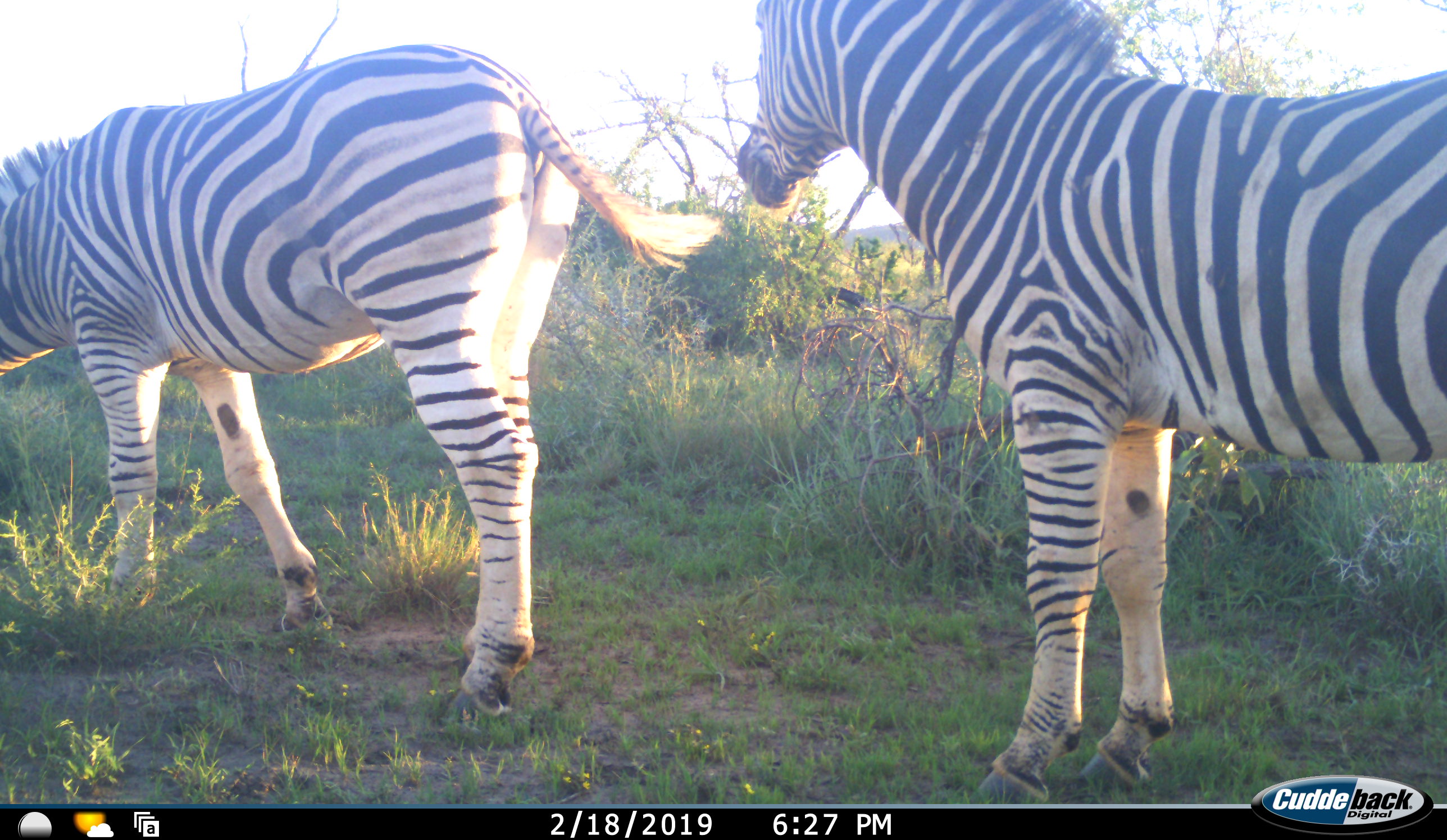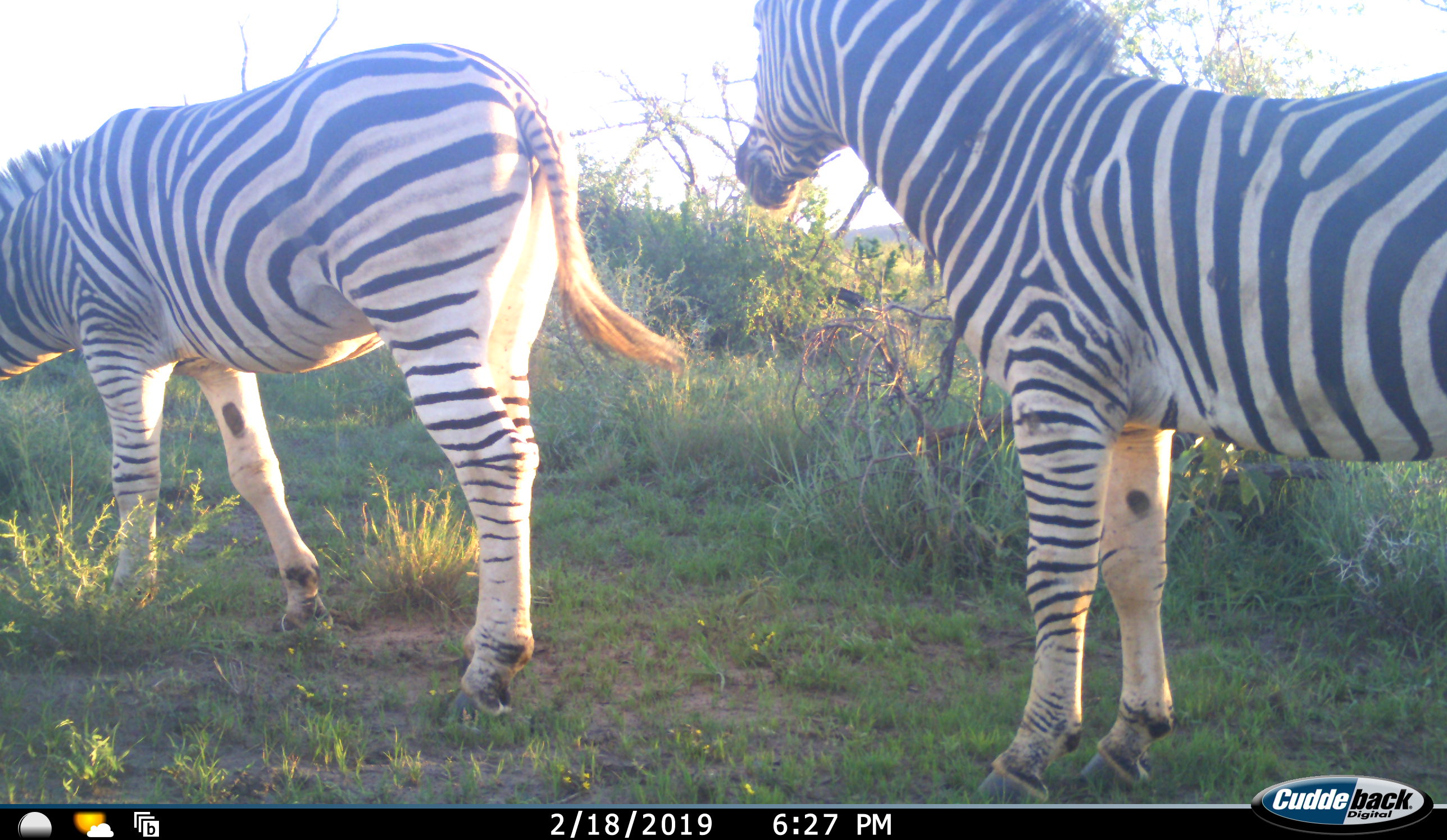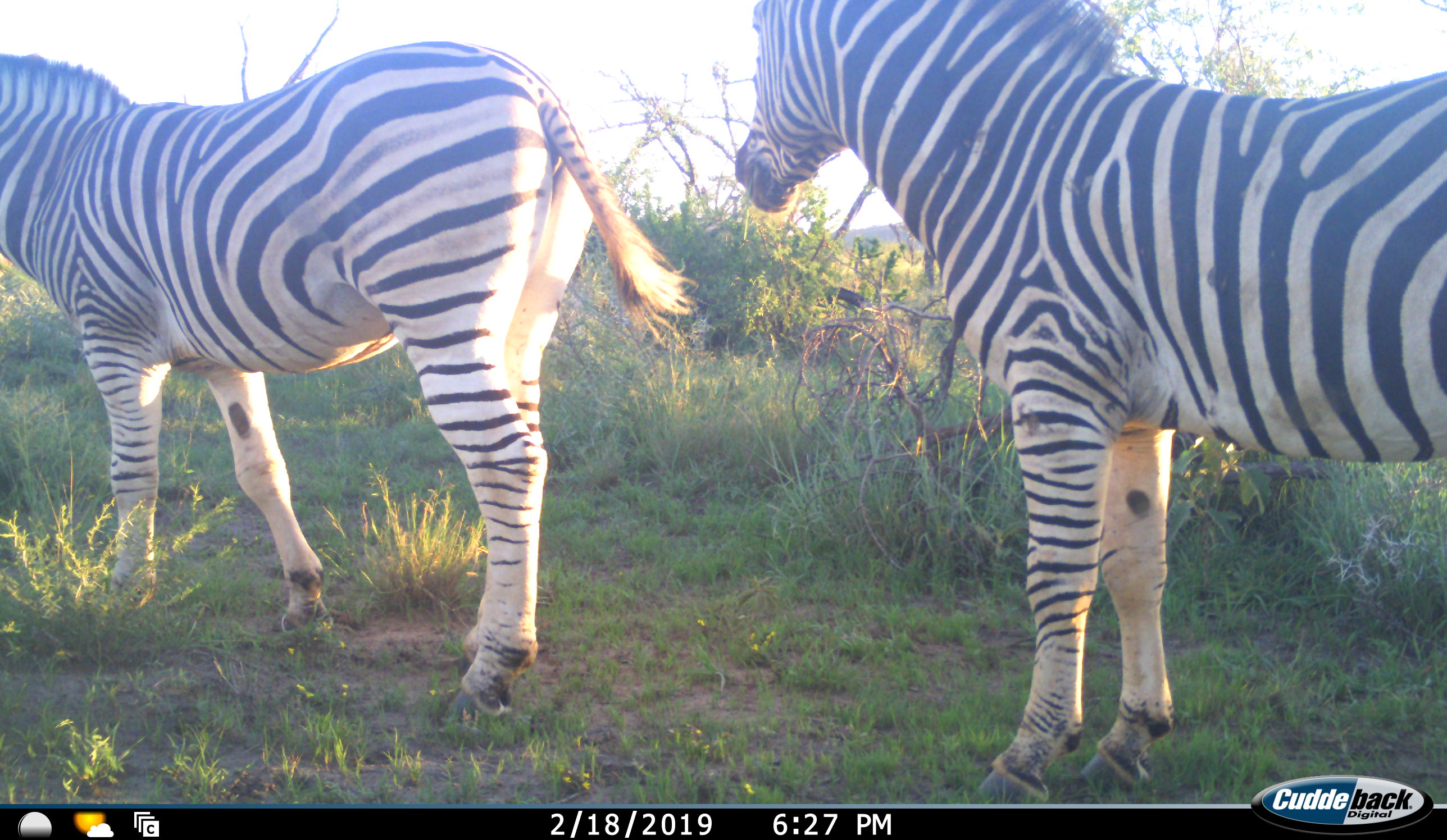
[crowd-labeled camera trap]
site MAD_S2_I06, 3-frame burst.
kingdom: Animalia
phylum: Chordata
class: Mammalia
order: Perissodactyla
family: Equidae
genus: Equus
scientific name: Equus quagga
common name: plains zebra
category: zebraplains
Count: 2.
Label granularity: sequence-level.